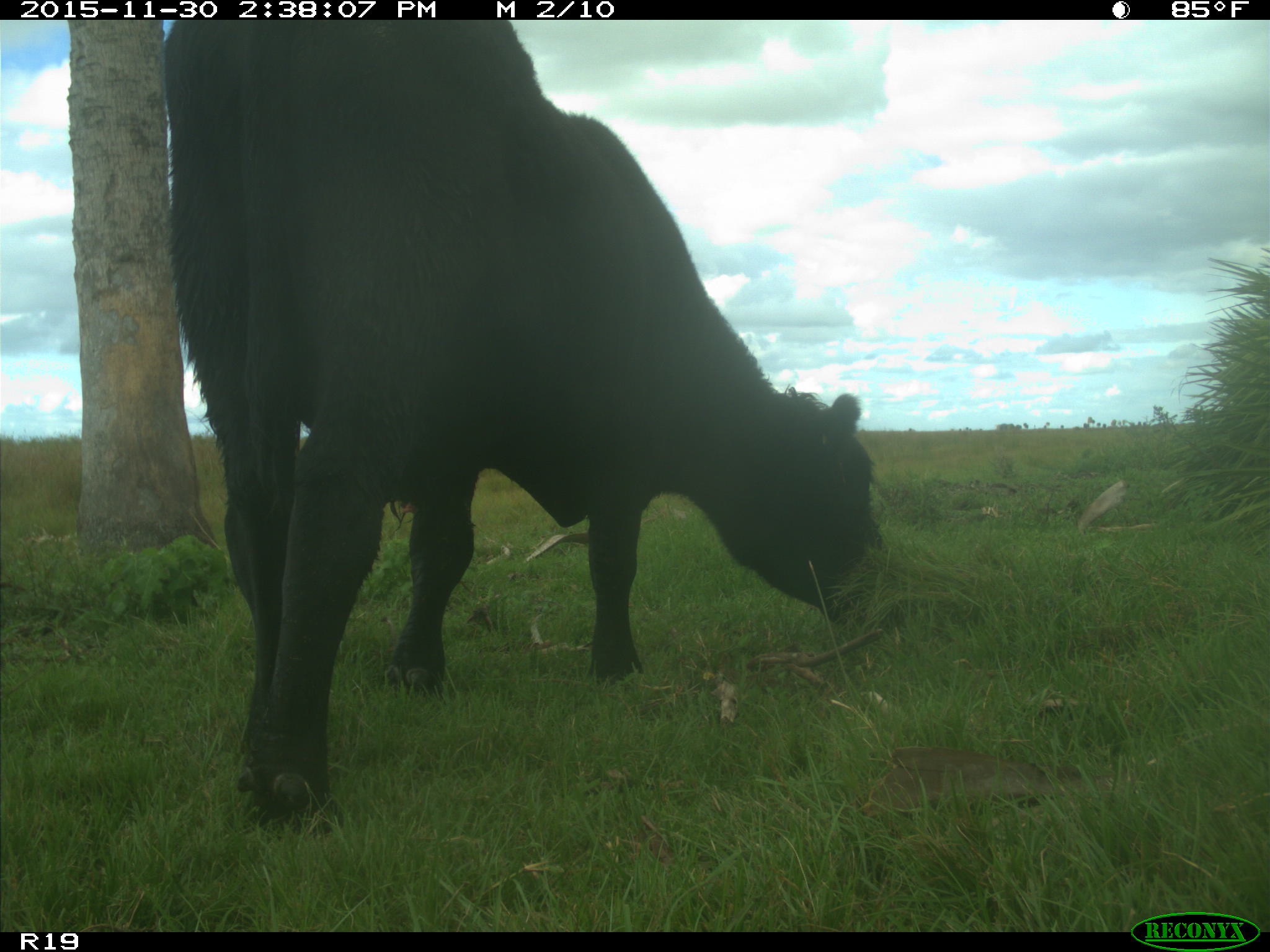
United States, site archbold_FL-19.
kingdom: Animalia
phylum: Chordata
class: Mammalia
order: Artiodactyla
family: Bovidae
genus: Bos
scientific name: Bos taurus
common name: domestic cow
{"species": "Bos taurus (domestic cow)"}